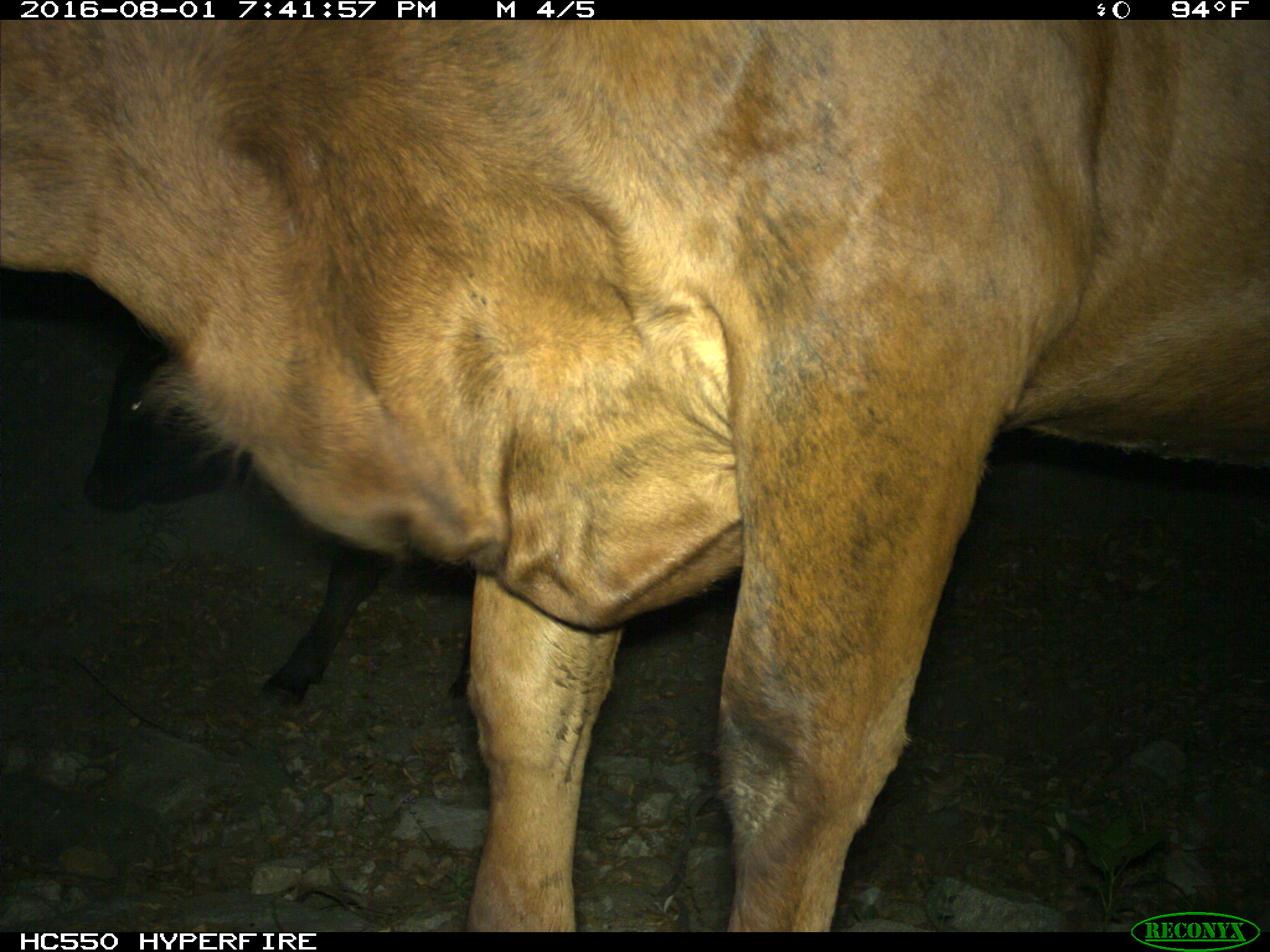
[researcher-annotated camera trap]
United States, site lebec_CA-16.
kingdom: Animalia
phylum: Chordata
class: Mammalia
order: Artiodactyla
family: Bovidae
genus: Bos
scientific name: Bos taurus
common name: domestic cow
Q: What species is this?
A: Bos taurus (domestic cow).